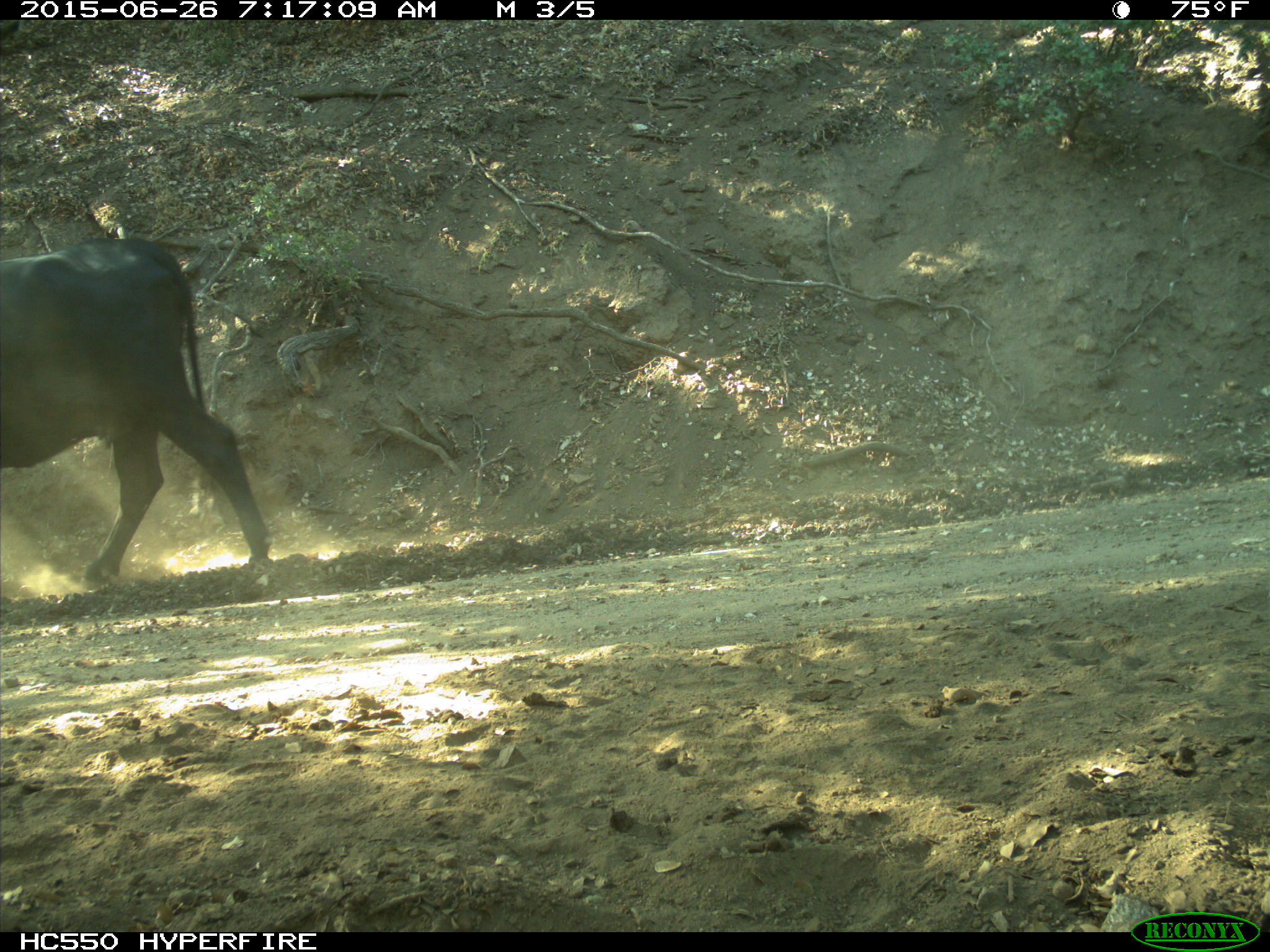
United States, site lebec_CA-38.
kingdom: Animalia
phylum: Chordata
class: Mammalia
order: Artiodactyla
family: Bovidae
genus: Bos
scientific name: Bos taurus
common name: domestic cow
Bos taurus (domestic cow).